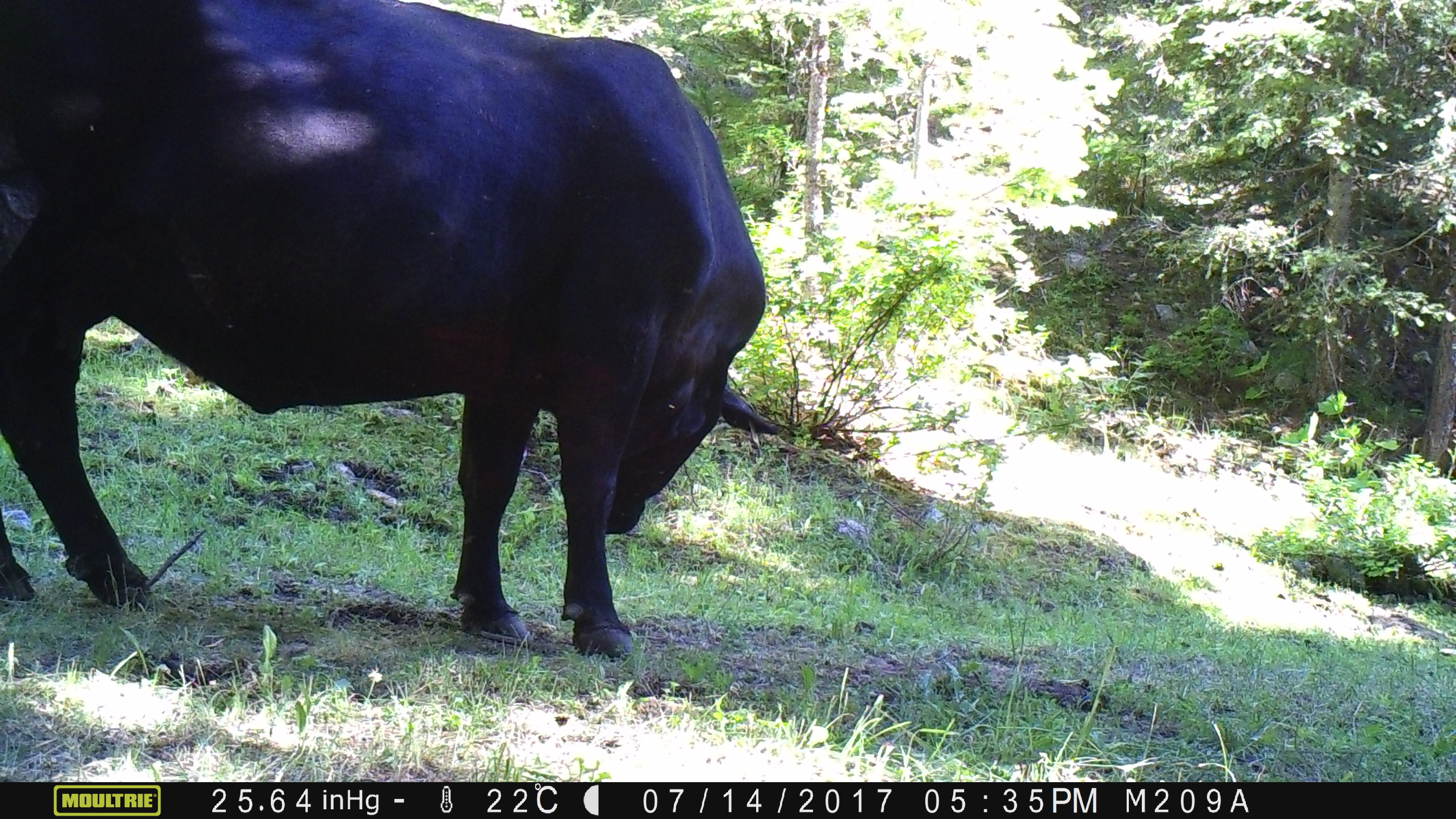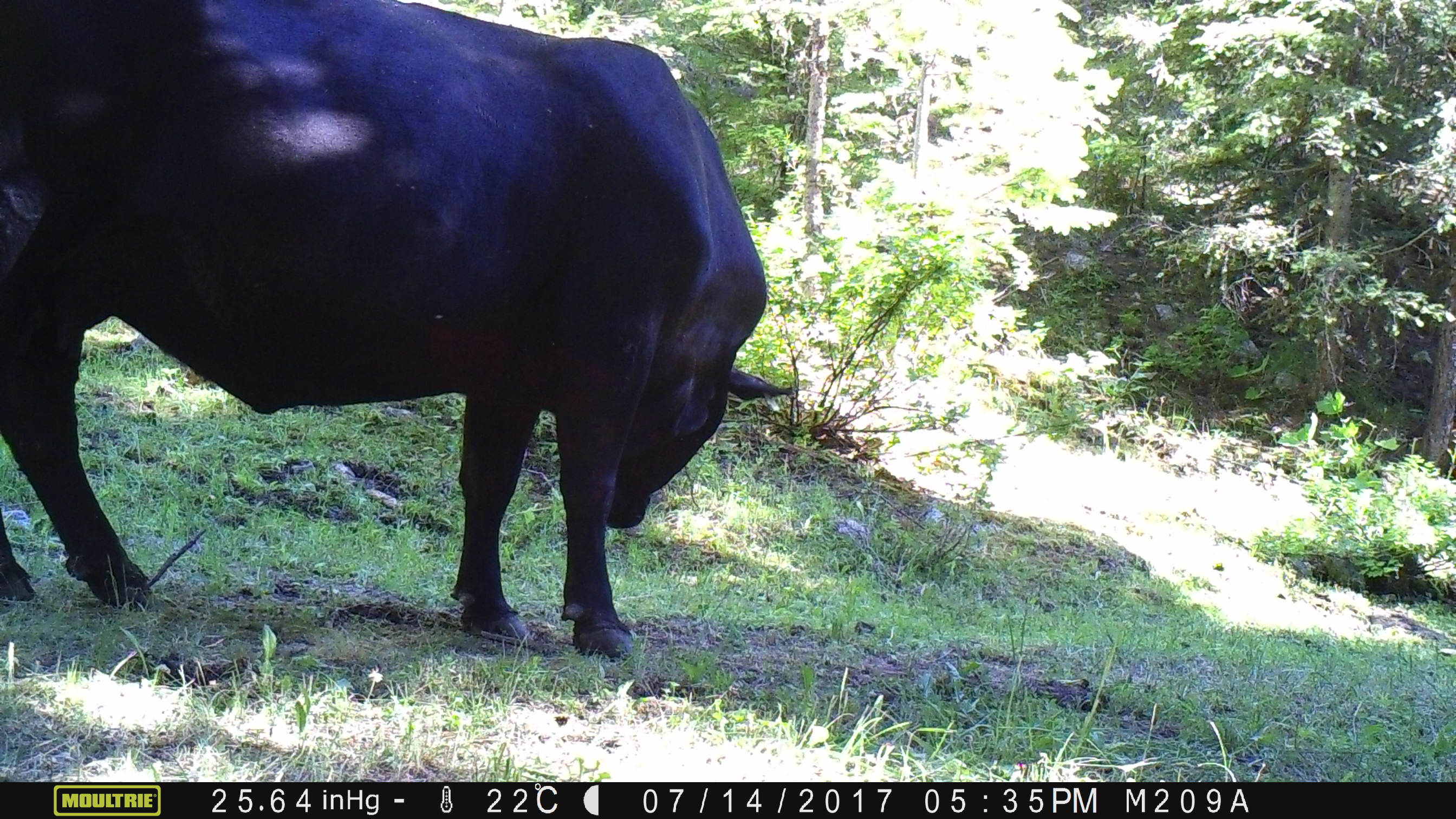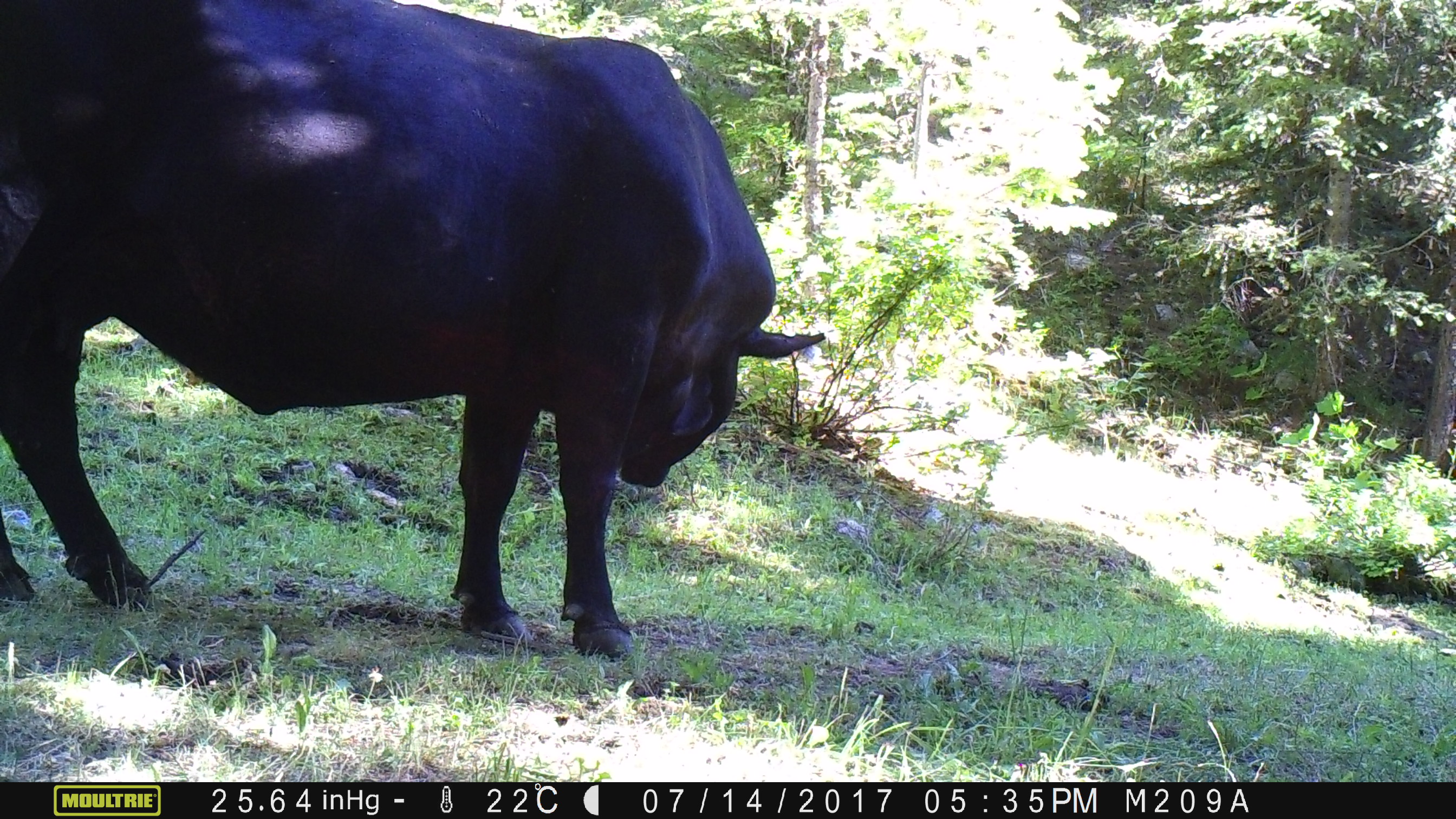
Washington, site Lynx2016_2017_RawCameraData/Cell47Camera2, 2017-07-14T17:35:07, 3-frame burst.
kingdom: Animalia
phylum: Chordata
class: Mammalia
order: Artiodactyla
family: Bovidae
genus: Bos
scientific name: Bos taurus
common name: domestic cattle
Domestic cattle (Bos taurus). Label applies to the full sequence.